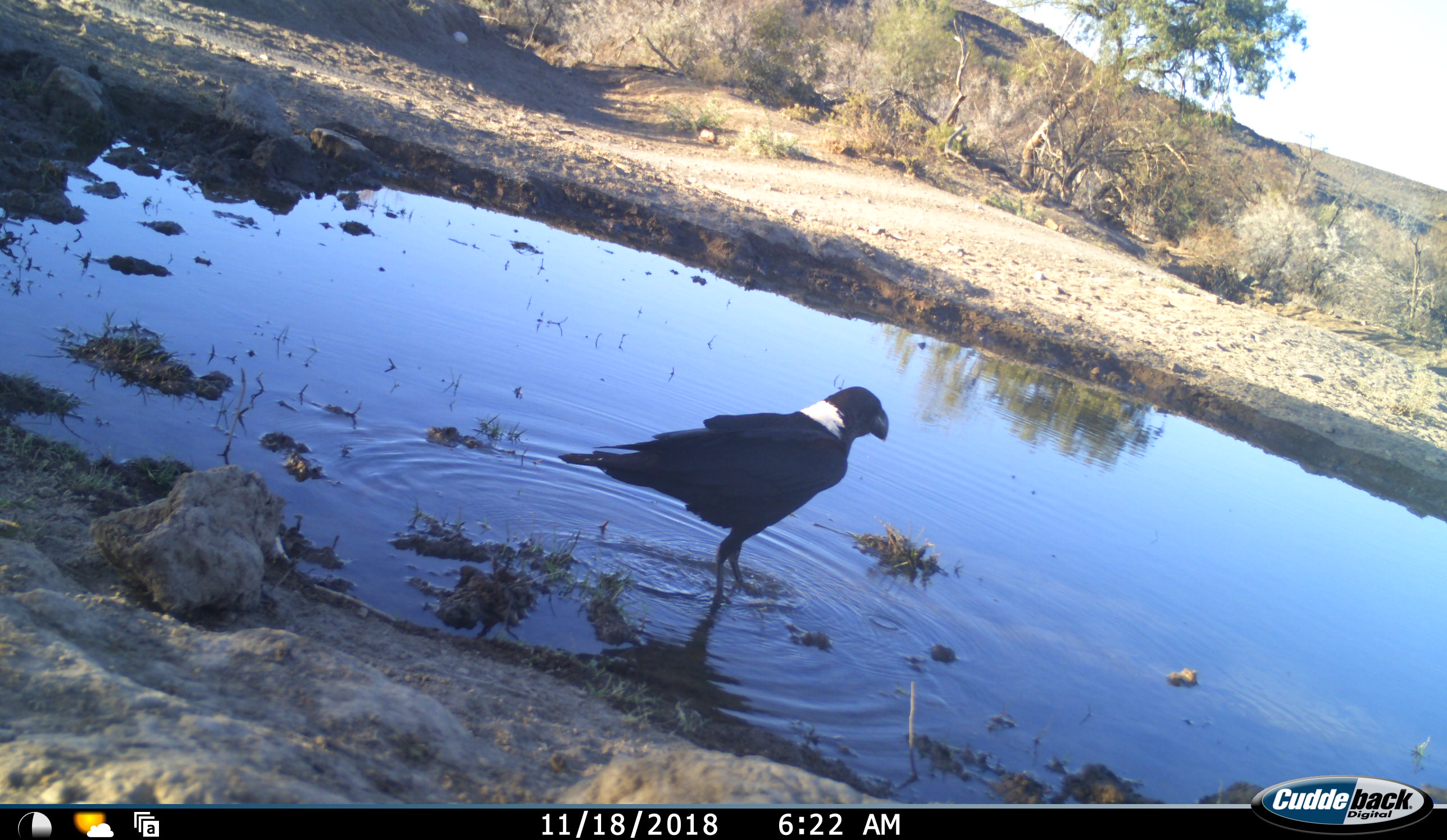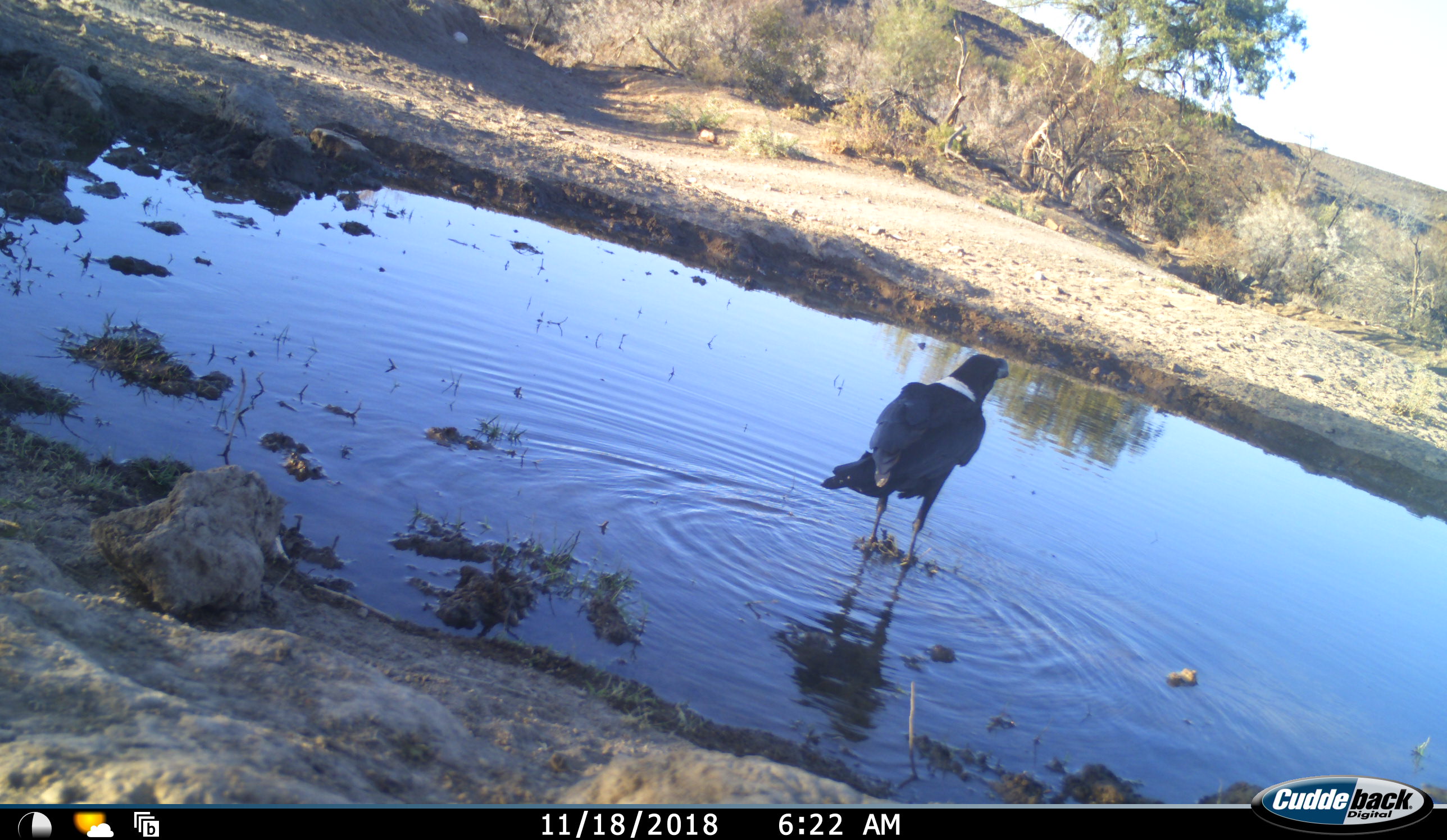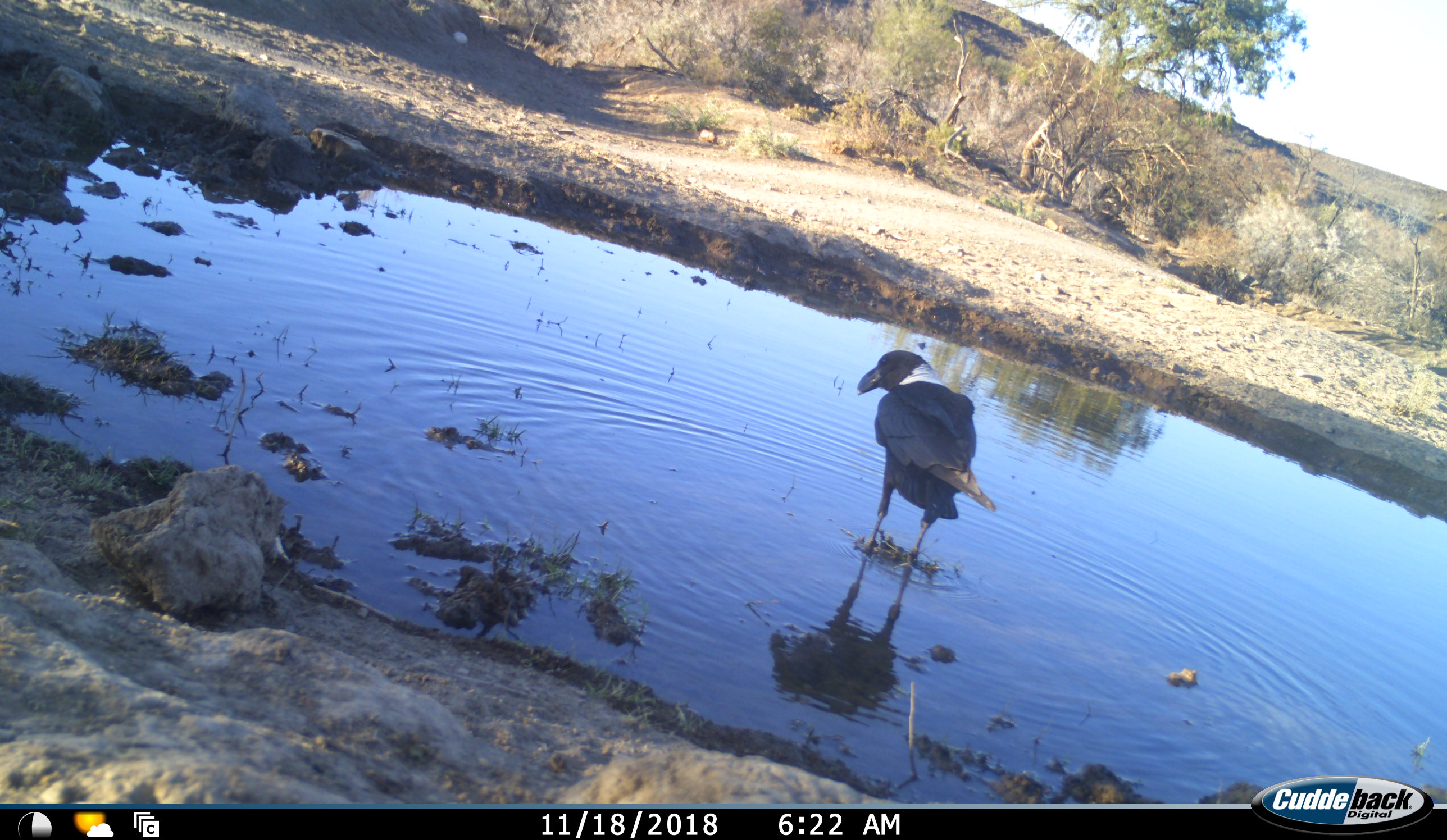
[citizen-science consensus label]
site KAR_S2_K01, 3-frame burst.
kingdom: Animalia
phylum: Chordata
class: Aves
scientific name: Aves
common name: bird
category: birdother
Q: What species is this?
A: Birdother (bird) (Aves).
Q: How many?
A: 1.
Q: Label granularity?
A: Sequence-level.